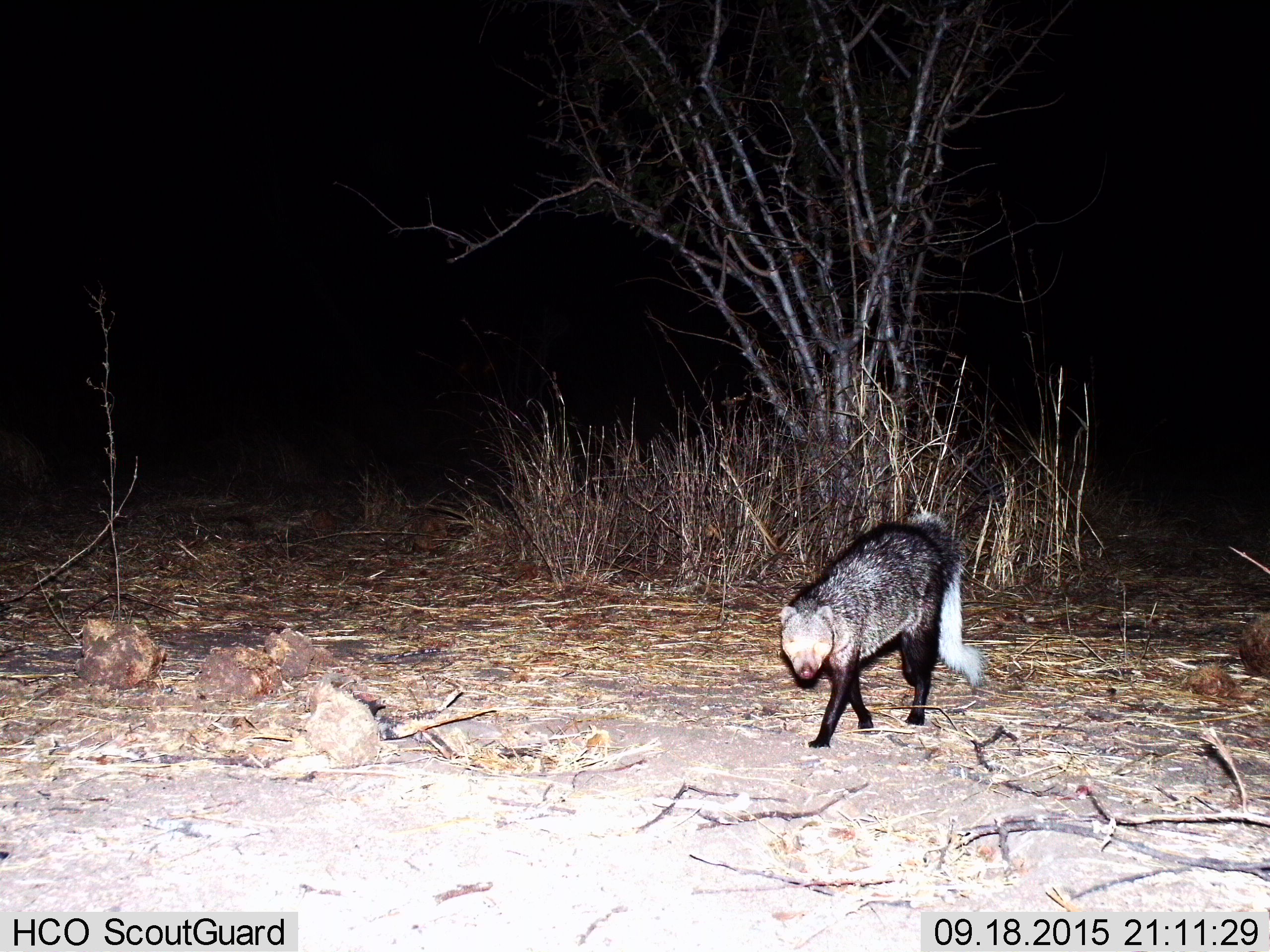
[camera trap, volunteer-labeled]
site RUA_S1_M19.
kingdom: Animalia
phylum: Chordata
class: Mammalia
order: Carnivora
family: Herpestidae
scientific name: Herpestidae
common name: mongoose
Mongoose (Herpestidae), count 1. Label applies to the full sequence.